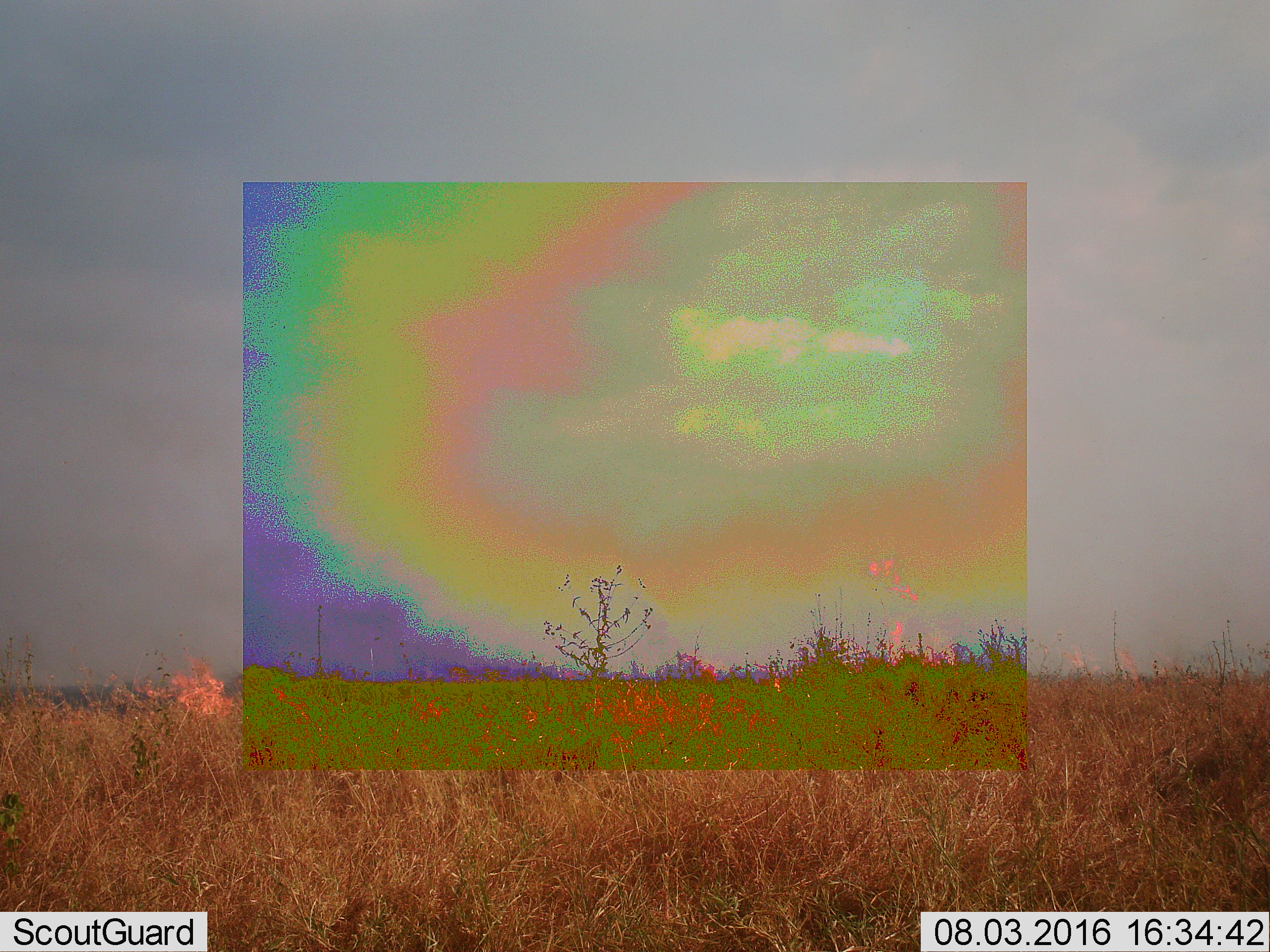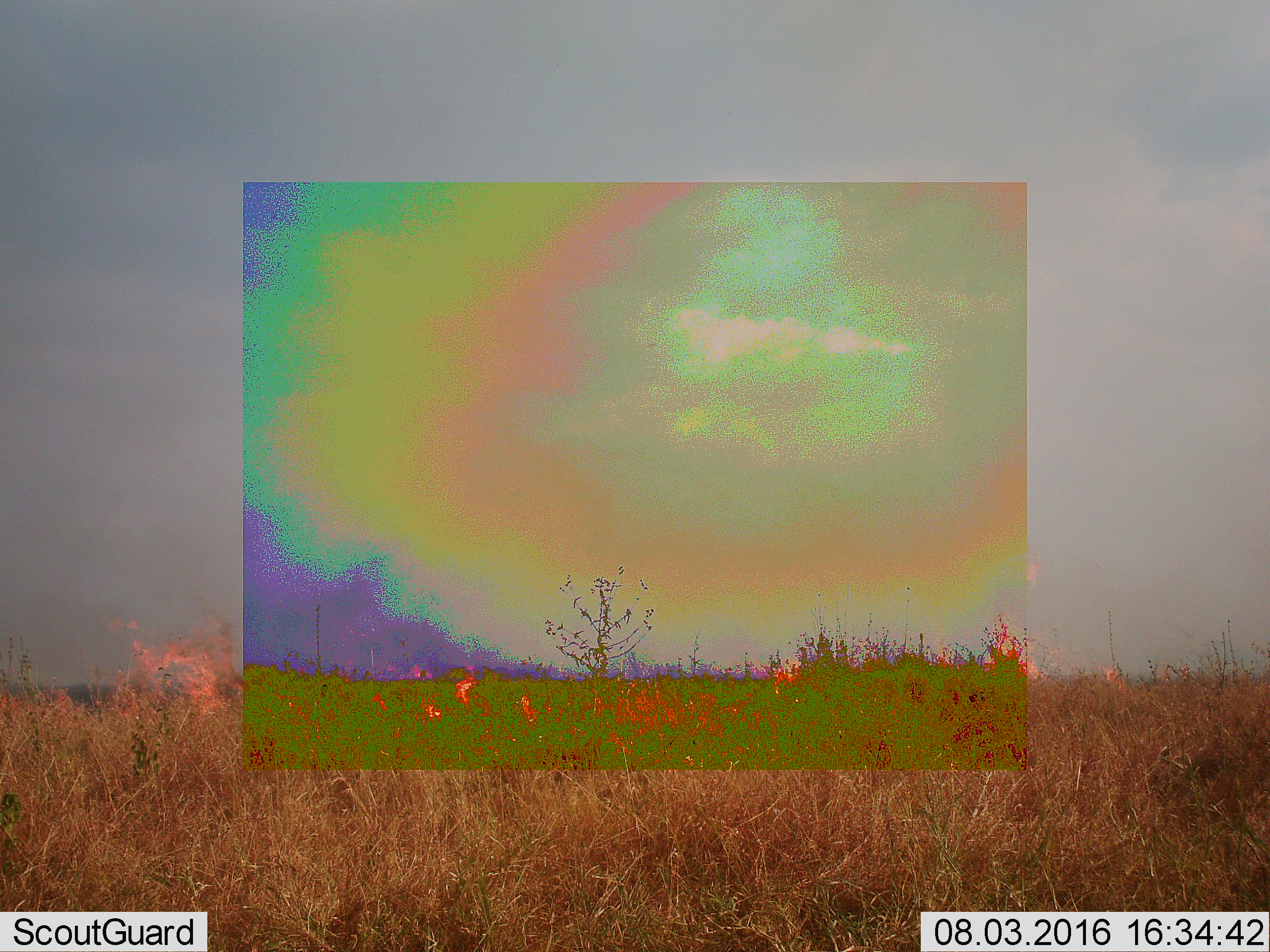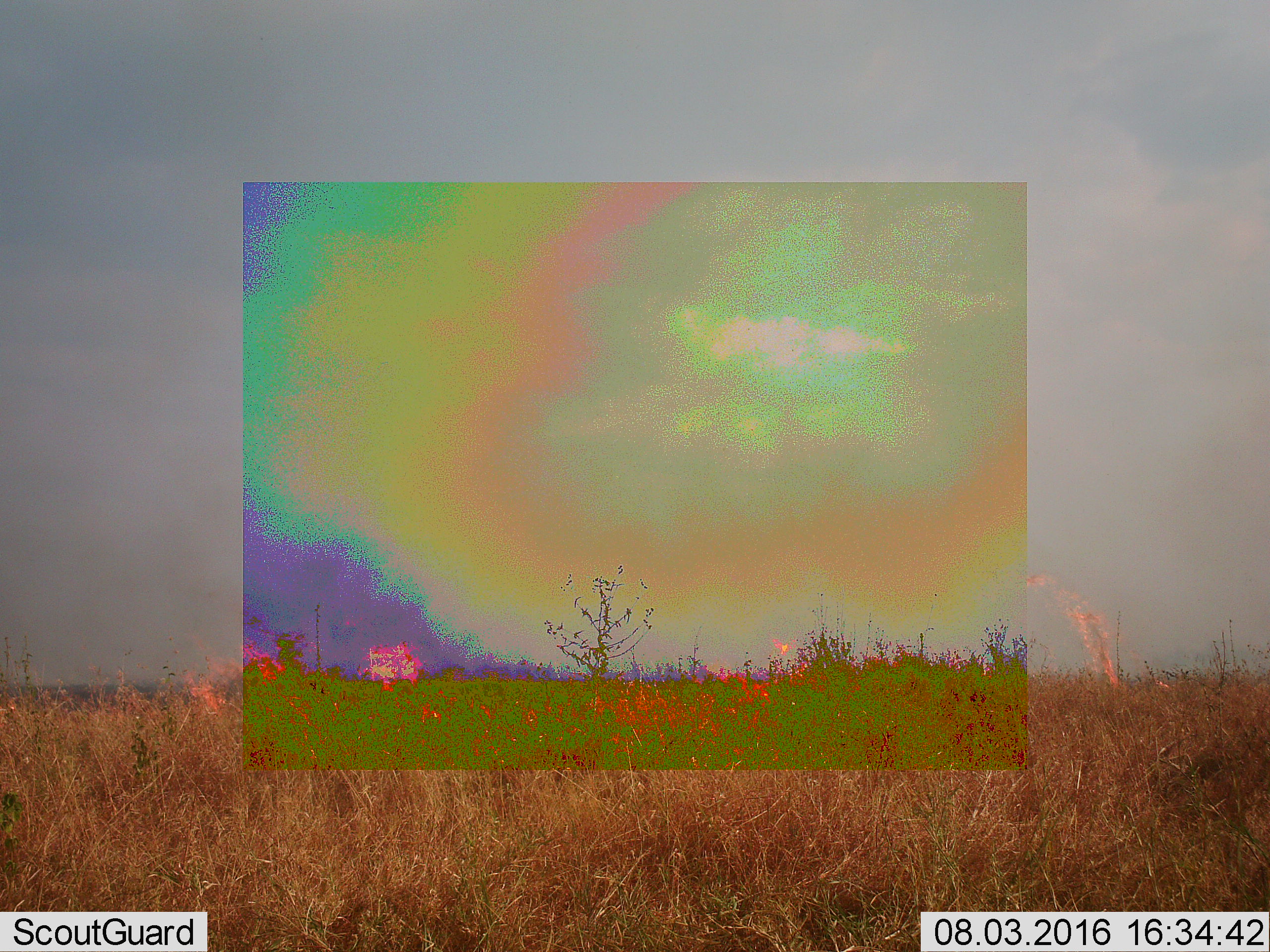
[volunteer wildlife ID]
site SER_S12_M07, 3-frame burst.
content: unidentified animal